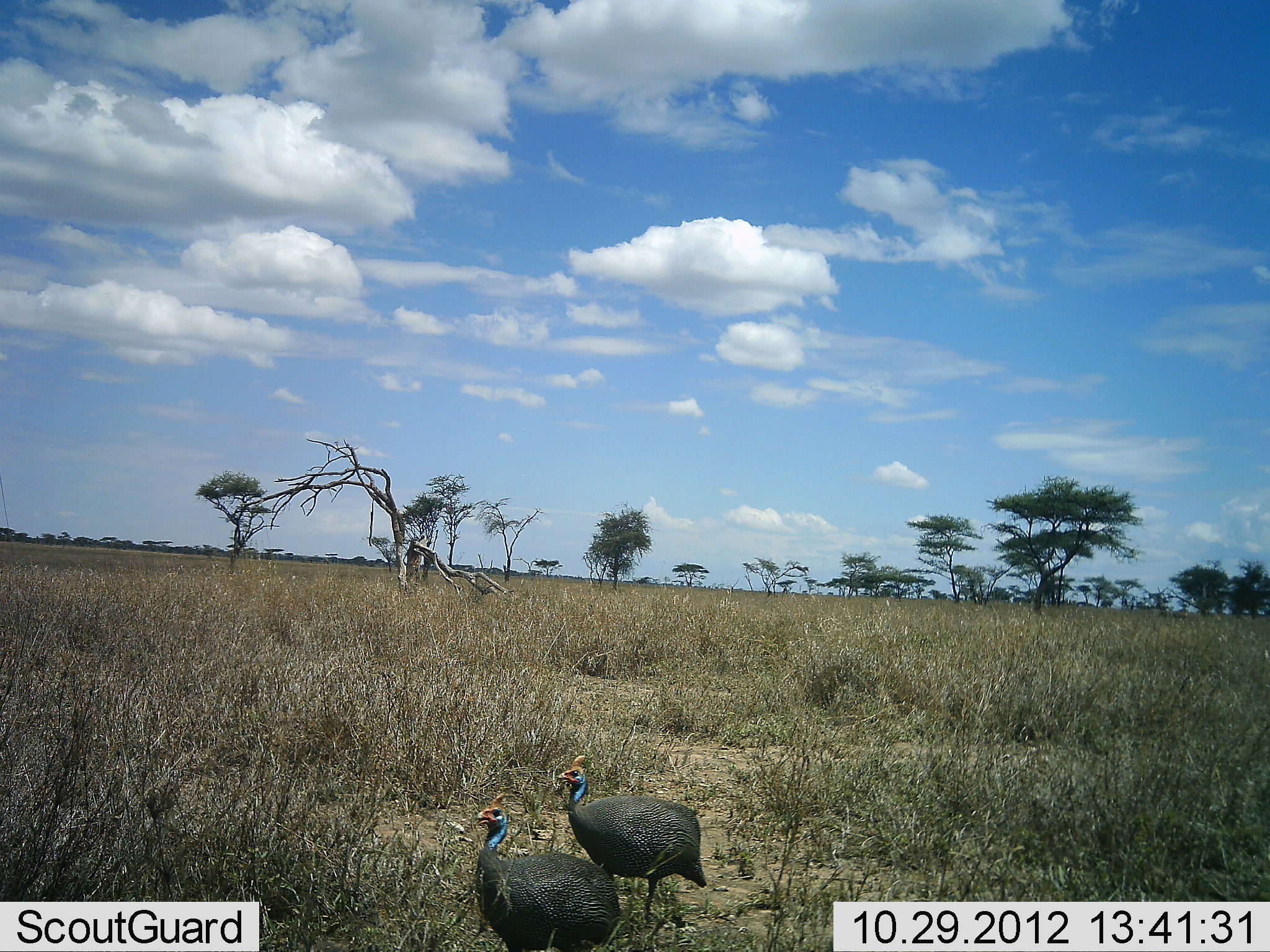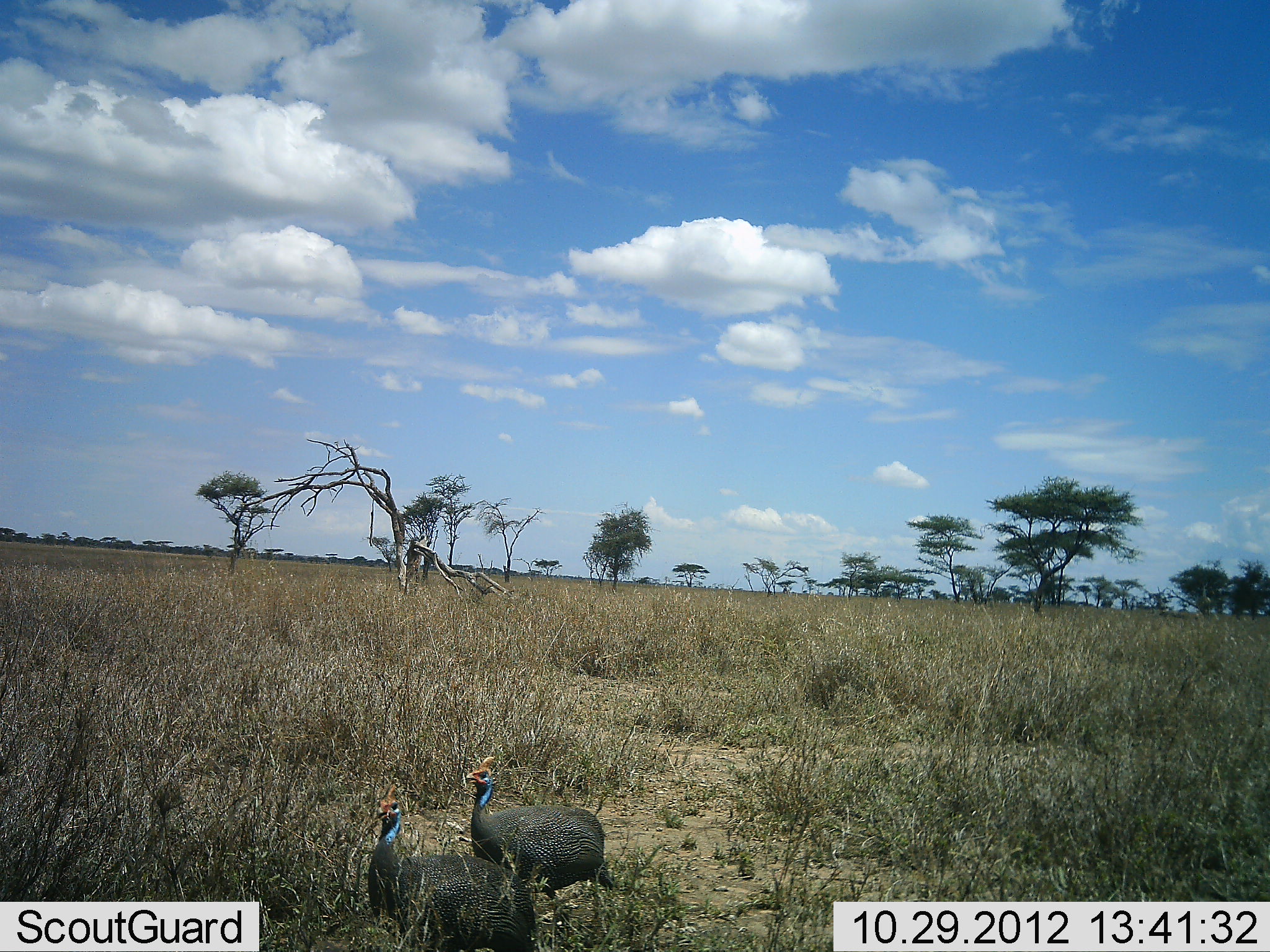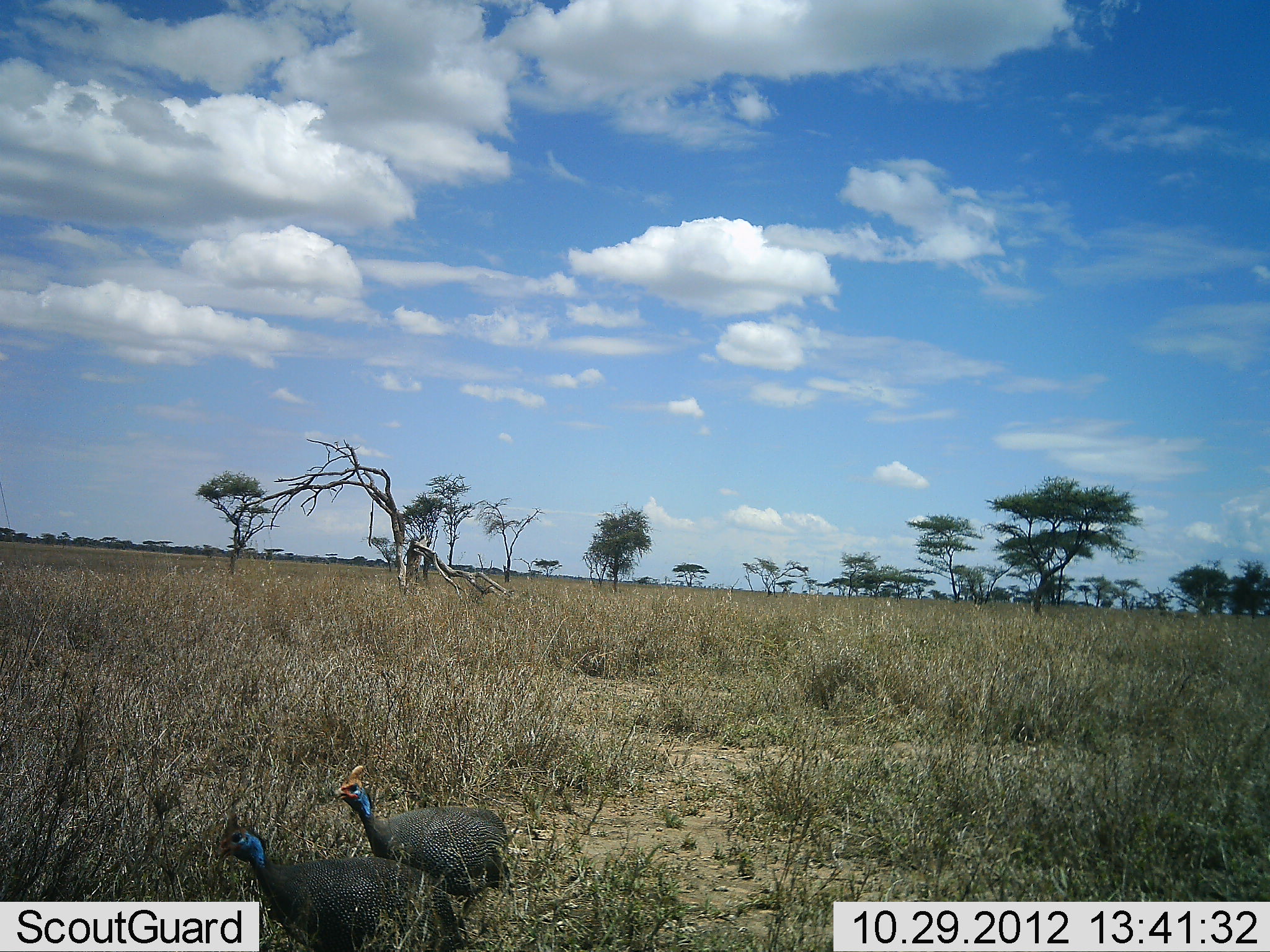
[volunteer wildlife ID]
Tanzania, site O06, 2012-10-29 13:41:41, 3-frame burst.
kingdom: Animalia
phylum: Chordata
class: Aves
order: Galliformes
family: Numididae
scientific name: Numididae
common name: guinea fowl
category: guineafowl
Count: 2.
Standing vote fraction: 0%.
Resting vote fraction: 0%.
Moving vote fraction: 100%.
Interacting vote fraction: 0%.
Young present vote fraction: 0%.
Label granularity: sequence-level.